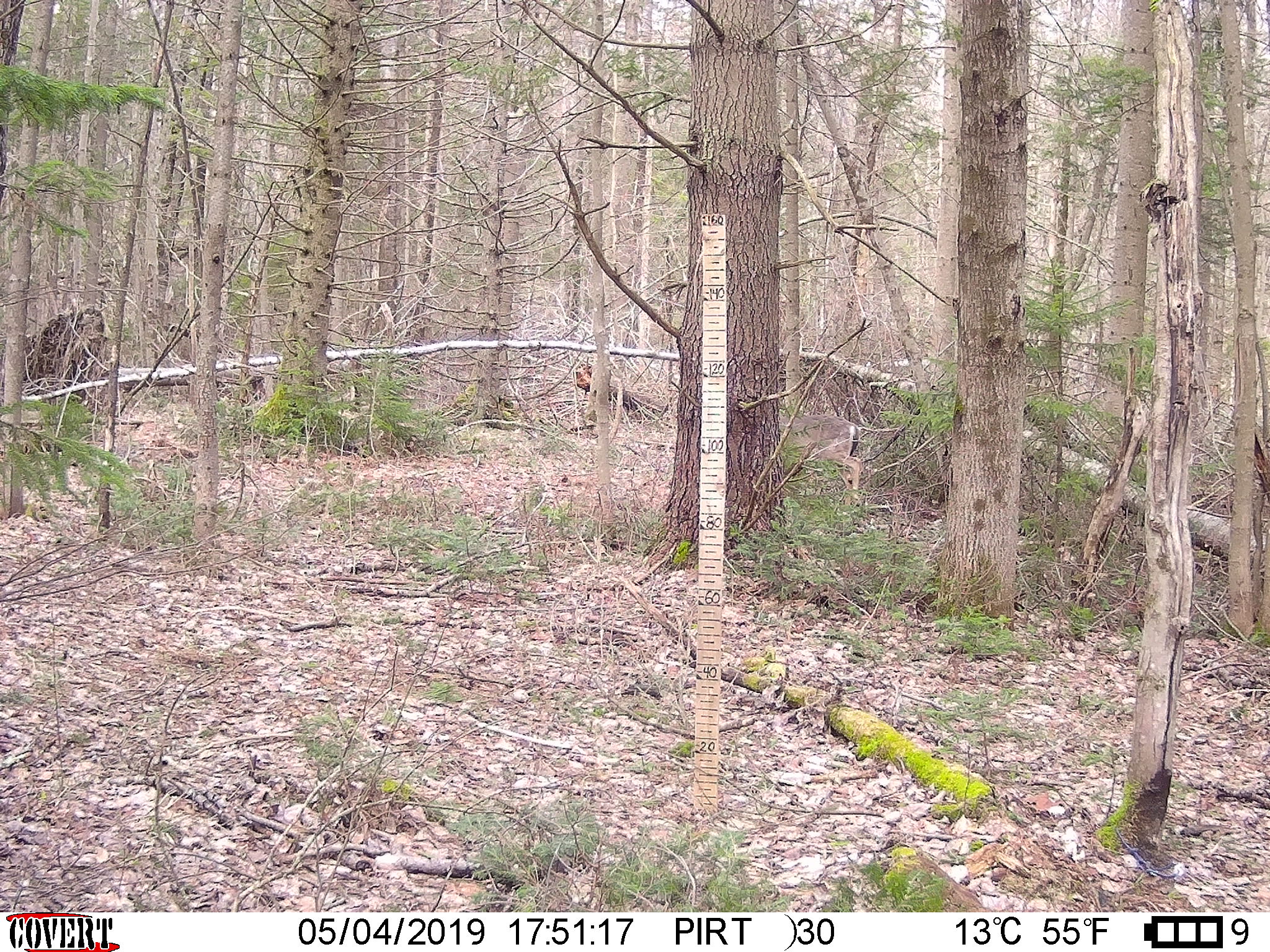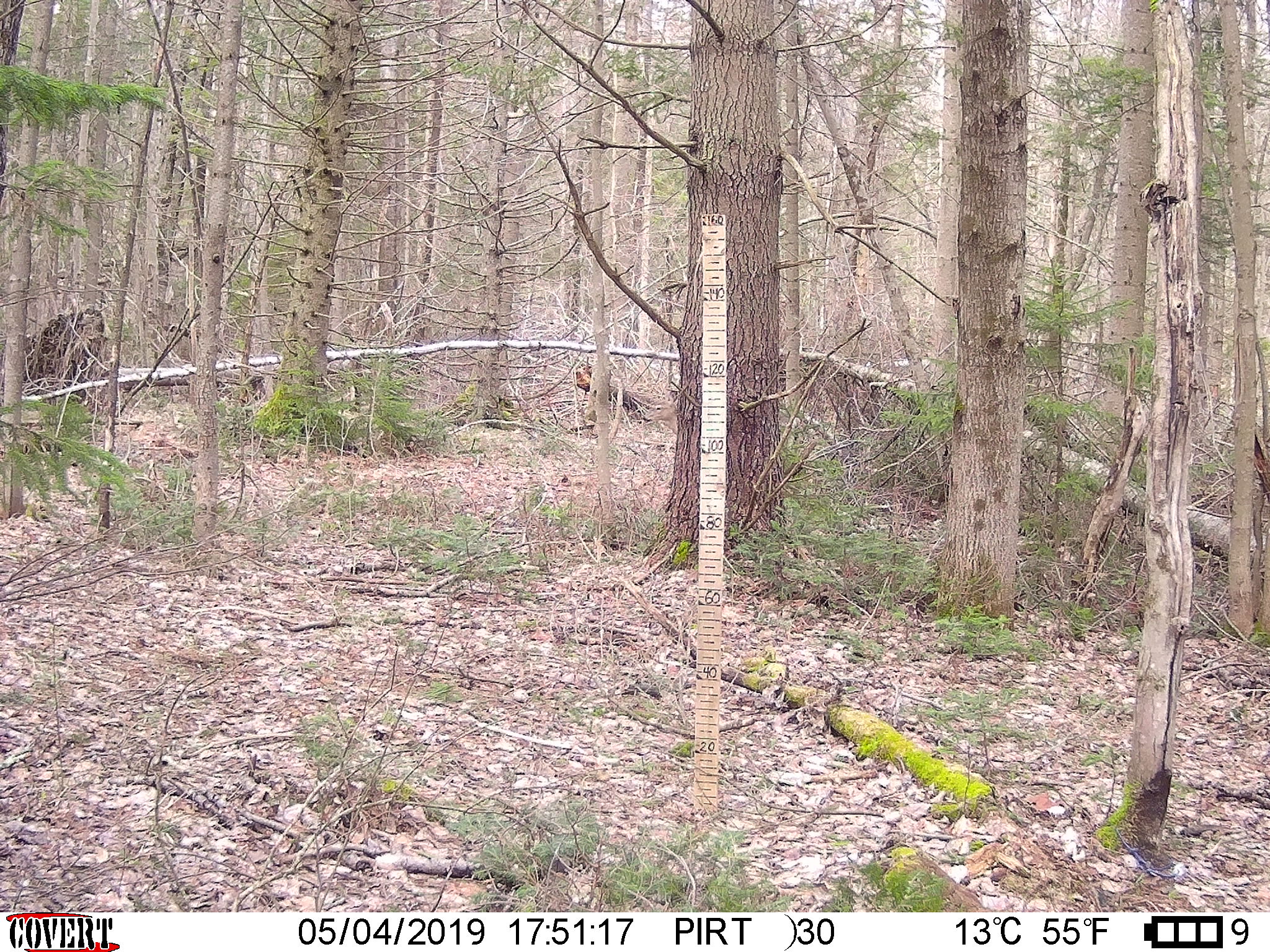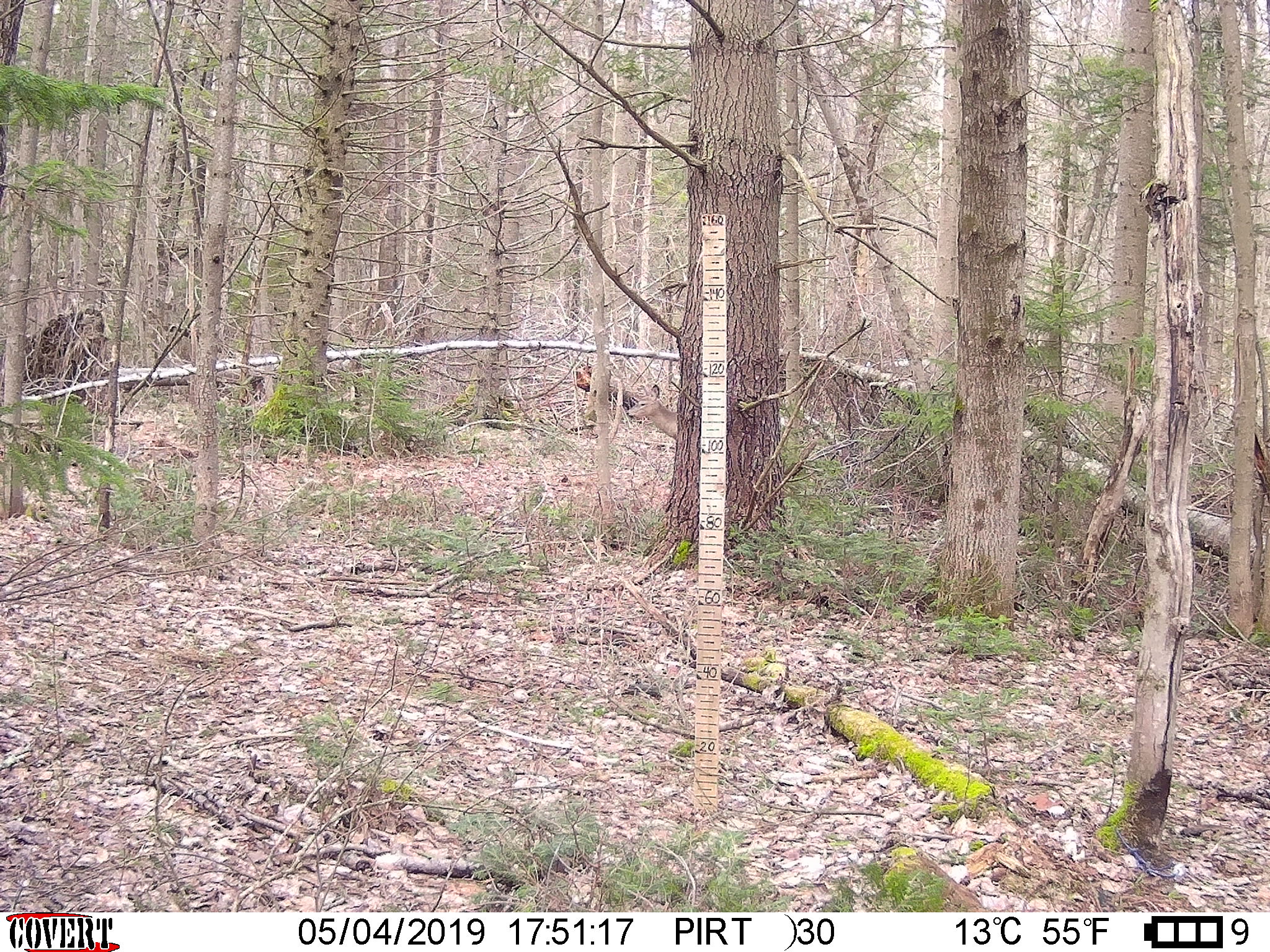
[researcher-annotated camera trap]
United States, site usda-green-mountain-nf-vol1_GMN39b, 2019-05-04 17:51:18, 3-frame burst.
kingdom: Animalia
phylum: Chordata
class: Mammalia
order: Artiodactyla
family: Cervidae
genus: Odocoileus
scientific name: Odocoileus virginianus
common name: white-tailed deer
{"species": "white-tailed deer (Odocoileus virginianus)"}